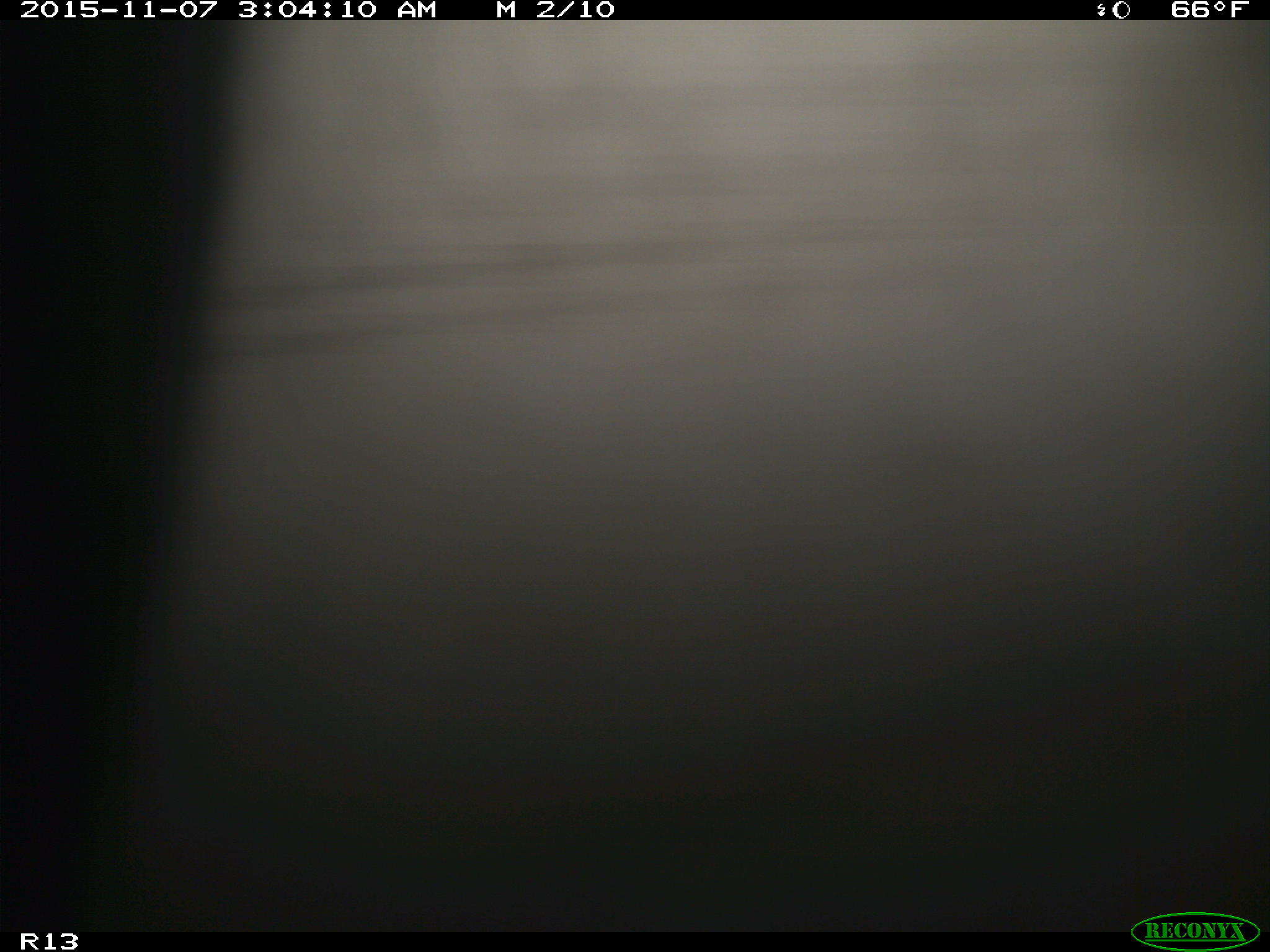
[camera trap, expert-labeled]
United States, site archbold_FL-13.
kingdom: Animalia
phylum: Chordata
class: Mammalia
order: Artiodactyla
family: Bovidae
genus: Bos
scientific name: Bos taurus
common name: domestic cow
Bos taurus (domestic cow).